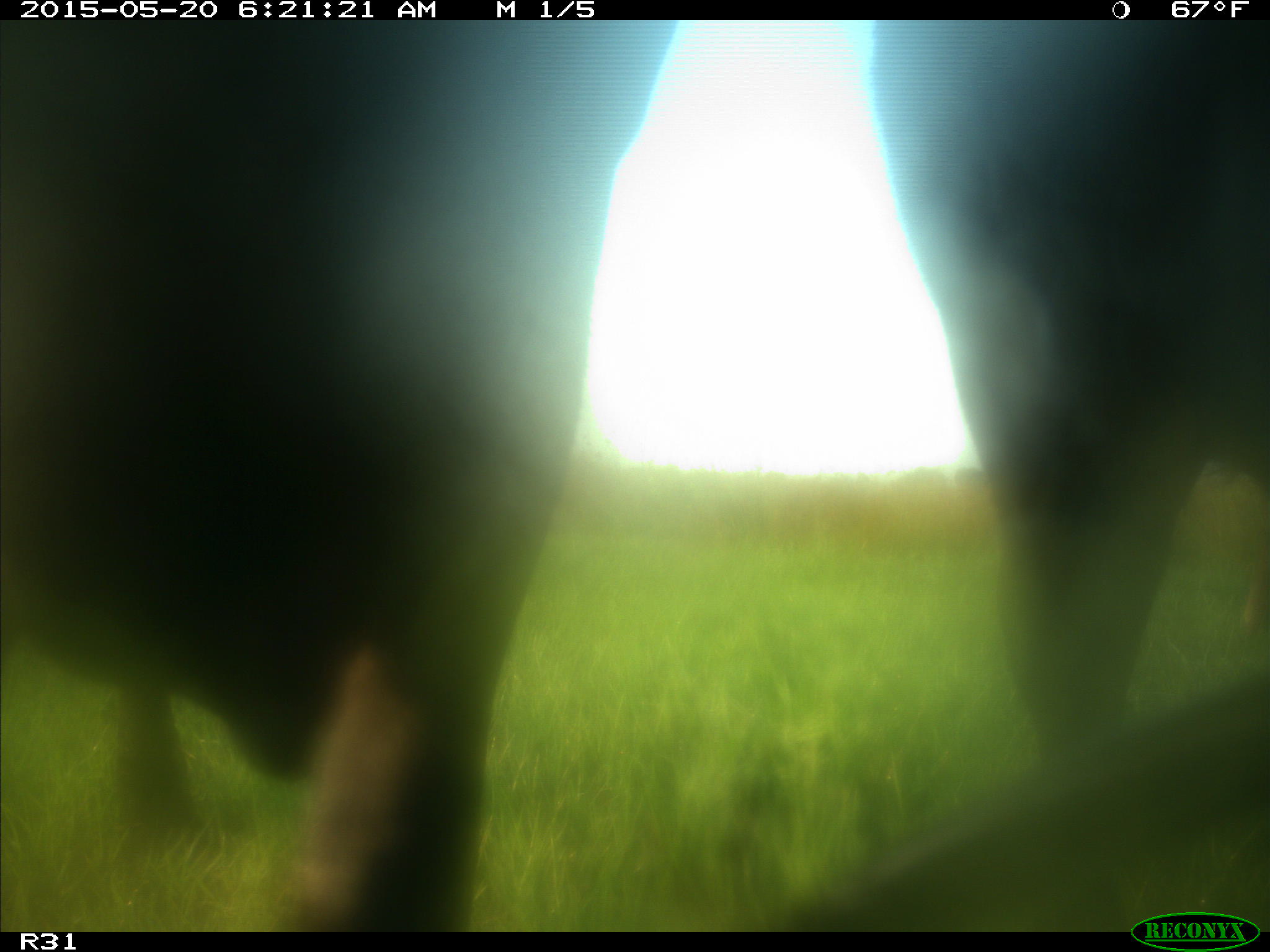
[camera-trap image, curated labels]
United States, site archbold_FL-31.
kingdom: Animalia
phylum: Chordata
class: Mammalia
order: Artiodactyla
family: Bovidae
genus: Bos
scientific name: Bos taurus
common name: domestic cow